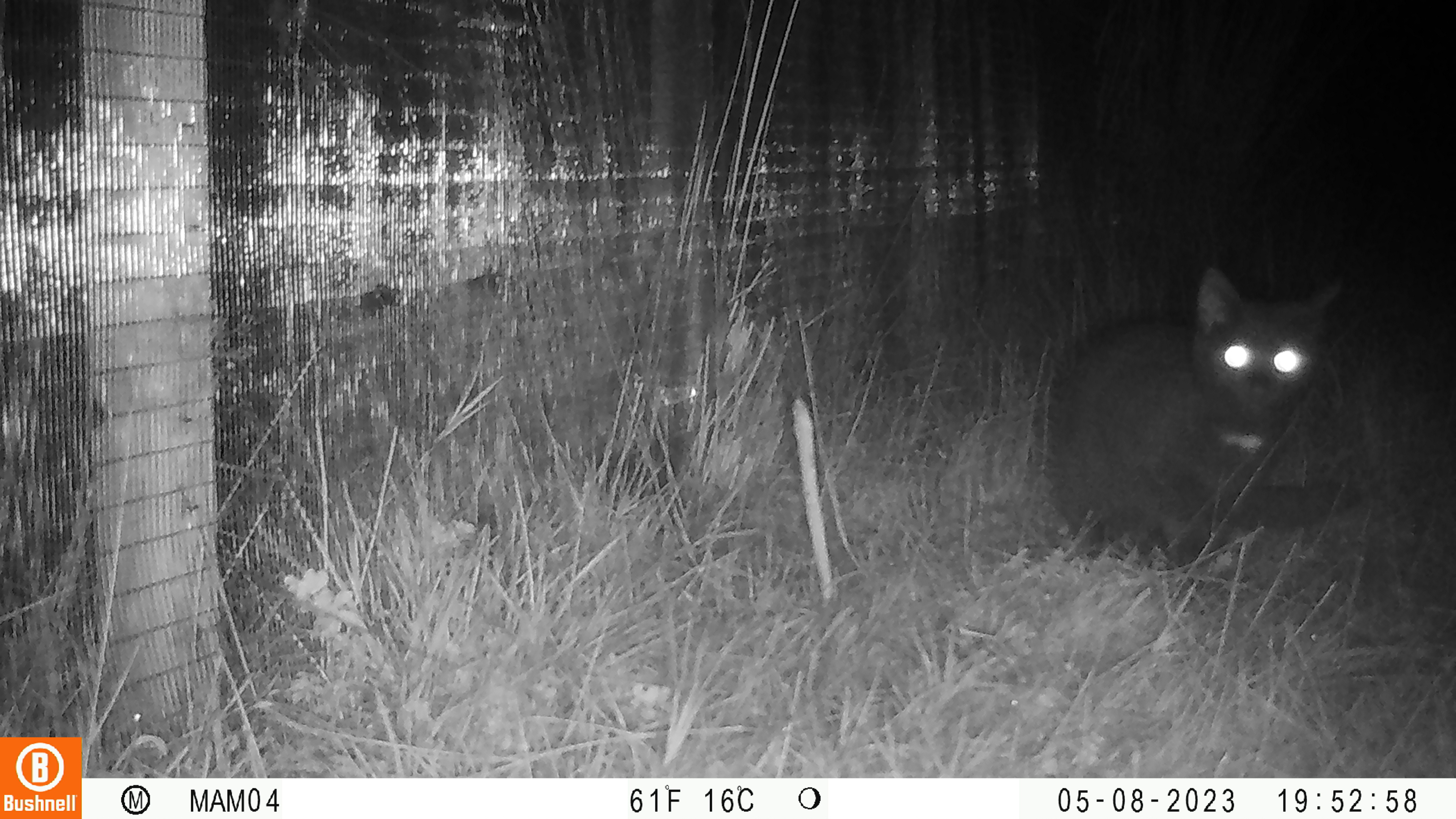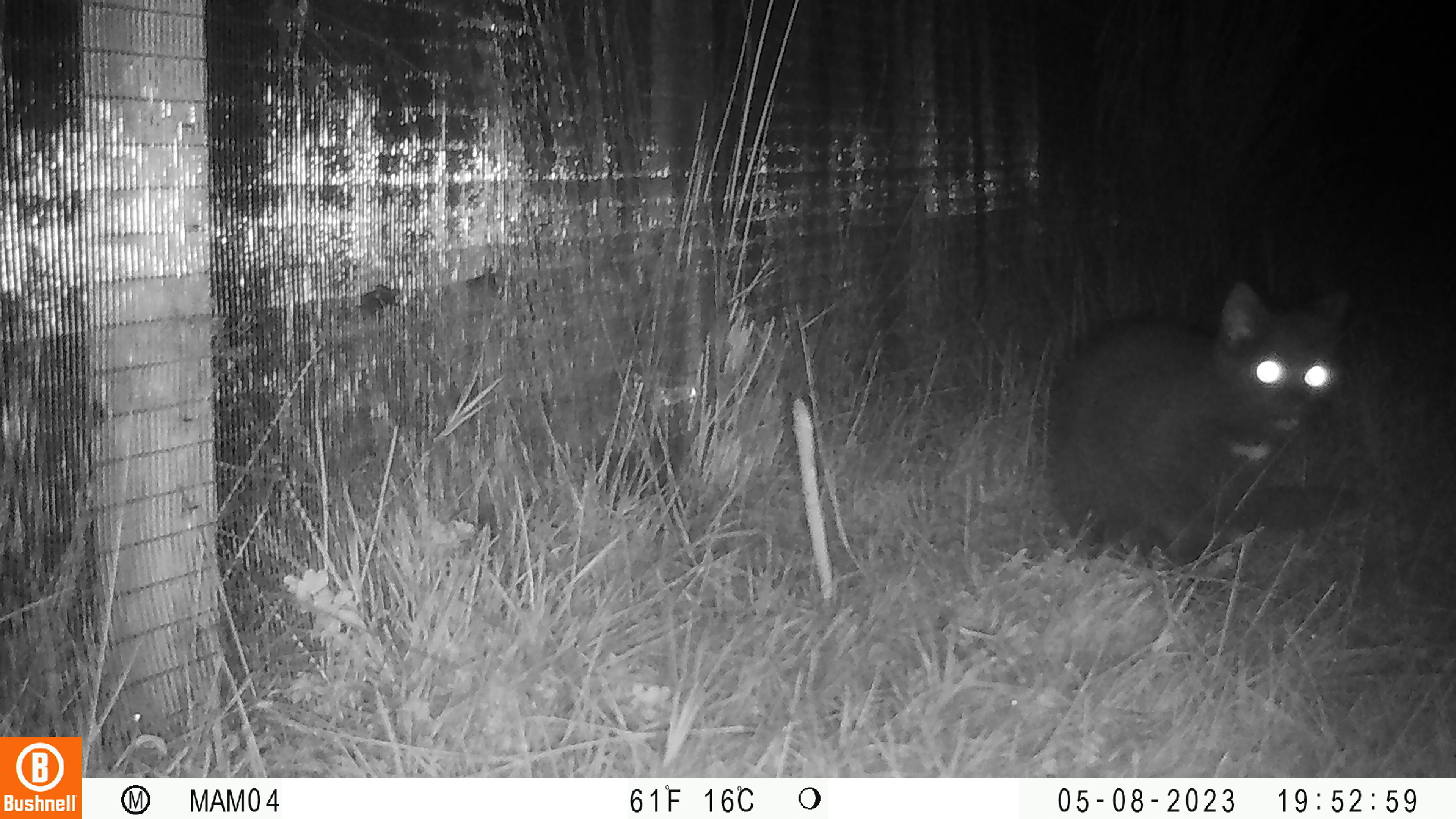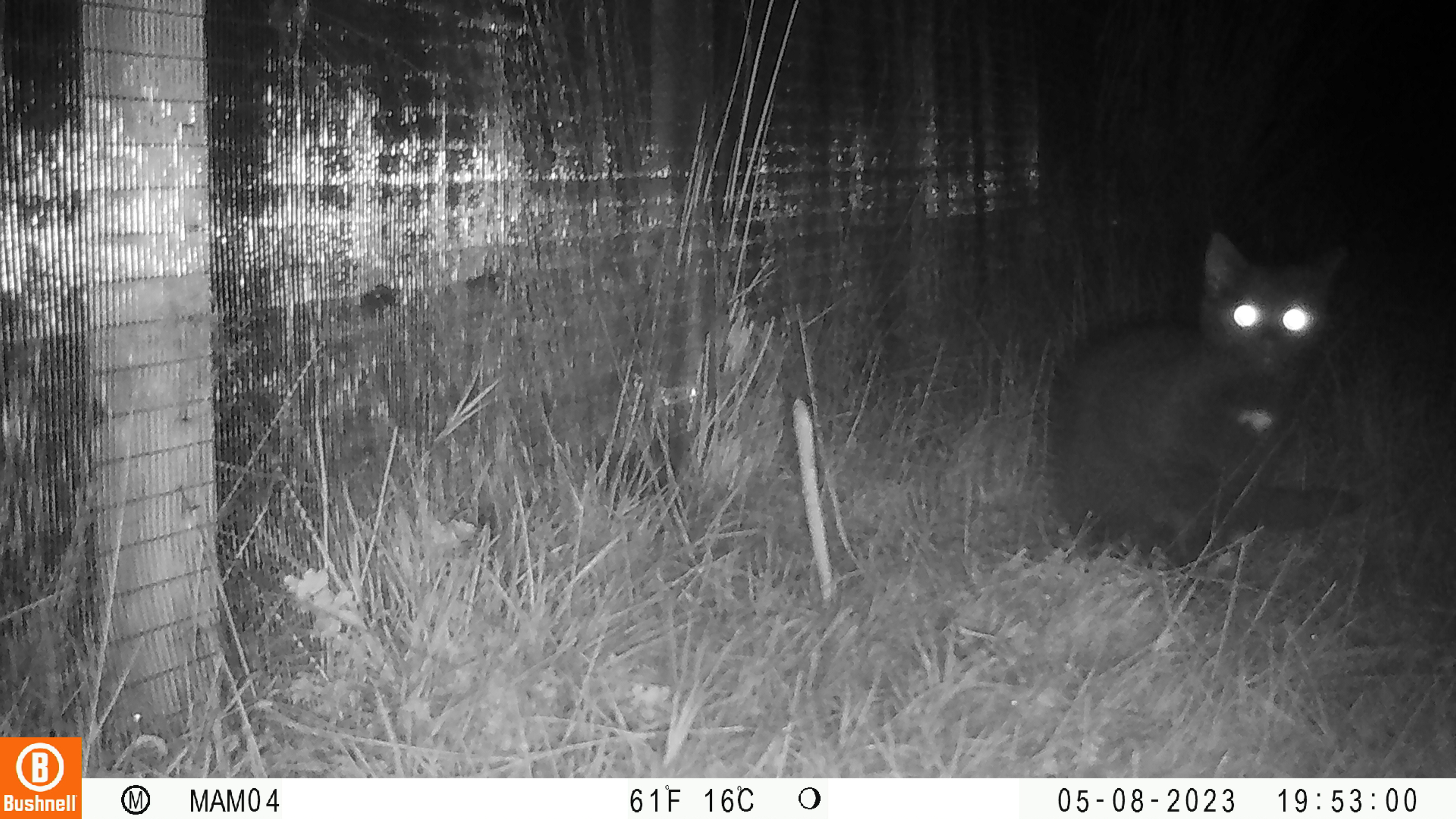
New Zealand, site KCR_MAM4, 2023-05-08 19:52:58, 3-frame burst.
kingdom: Animalia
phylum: Chordata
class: Mammalia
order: Carnivora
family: Felidae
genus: Felis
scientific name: Felis catus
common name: domestic cat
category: cat